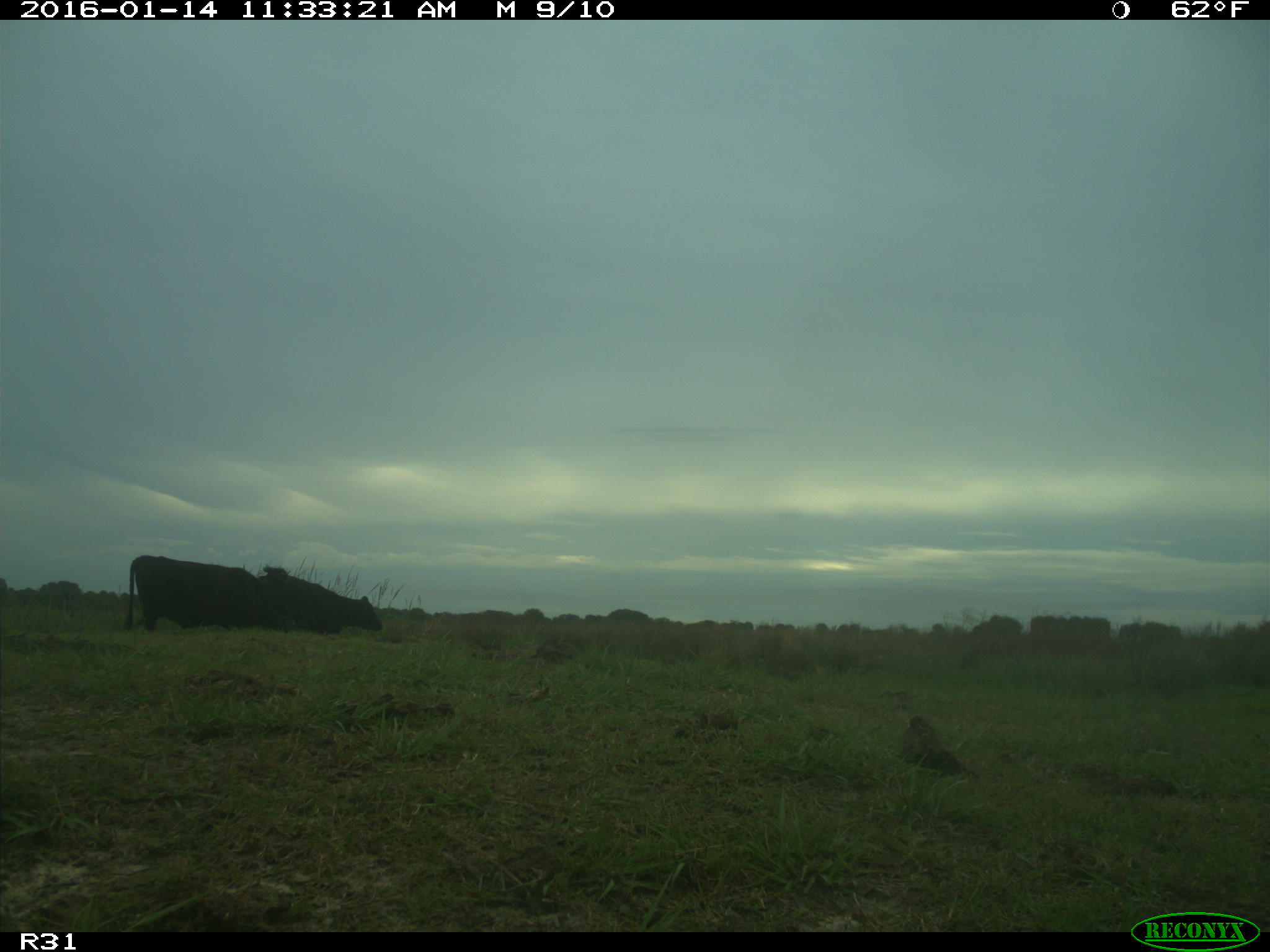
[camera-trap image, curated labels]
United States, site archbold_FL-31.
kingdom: Animalia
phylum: Chordata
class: Mammalia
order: Artiodactyla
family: Bovidae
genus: Bos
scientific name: Bos taurus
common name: domestic cow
Bos taurus (domestic cow).